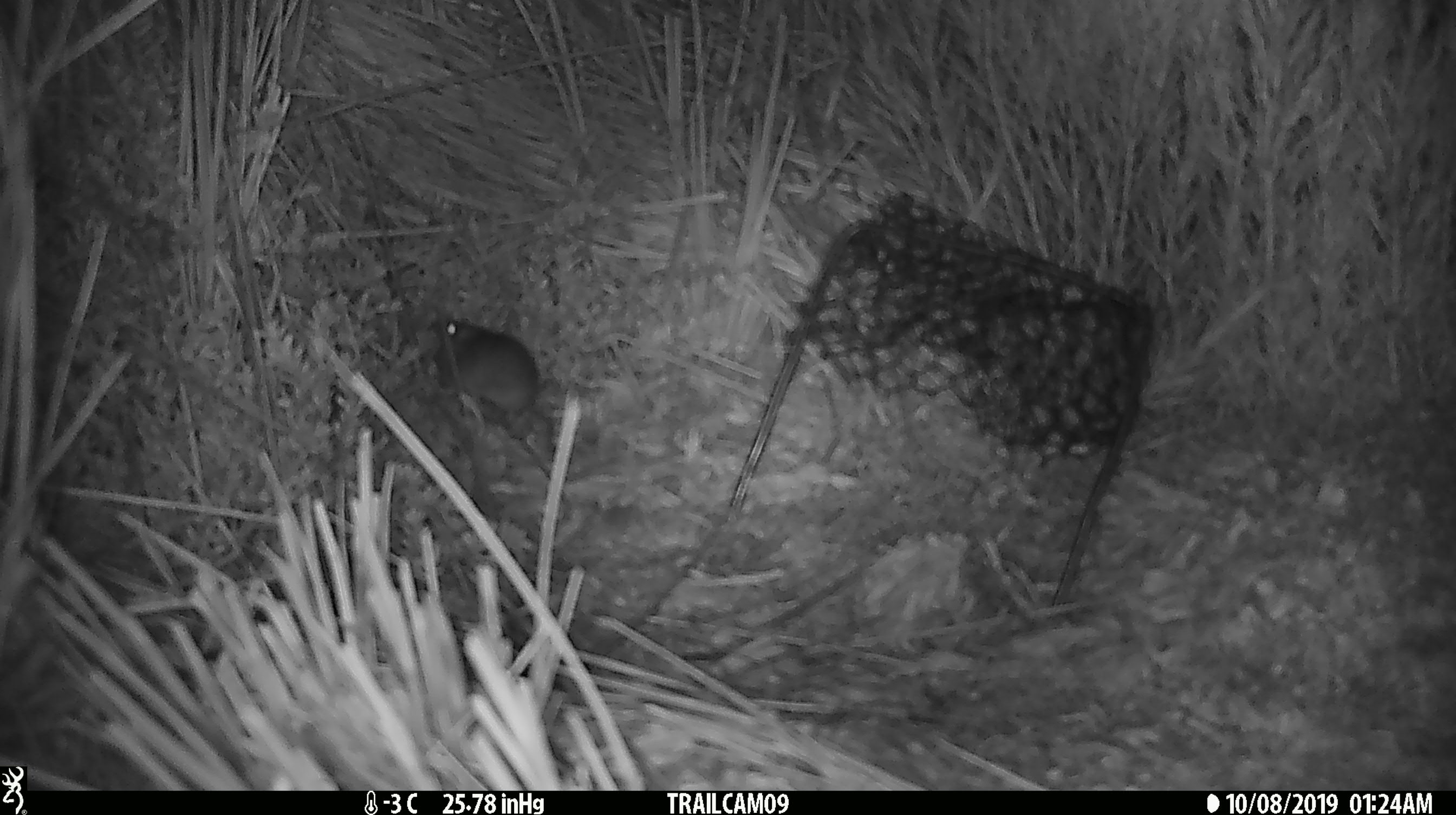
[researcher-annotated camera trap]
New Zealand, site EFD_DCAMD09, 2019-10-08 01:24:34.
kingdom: Animalia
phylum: Chordata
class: Mammalia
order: Rodentia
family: Muridae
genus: Mus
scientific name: Mus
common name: mouse